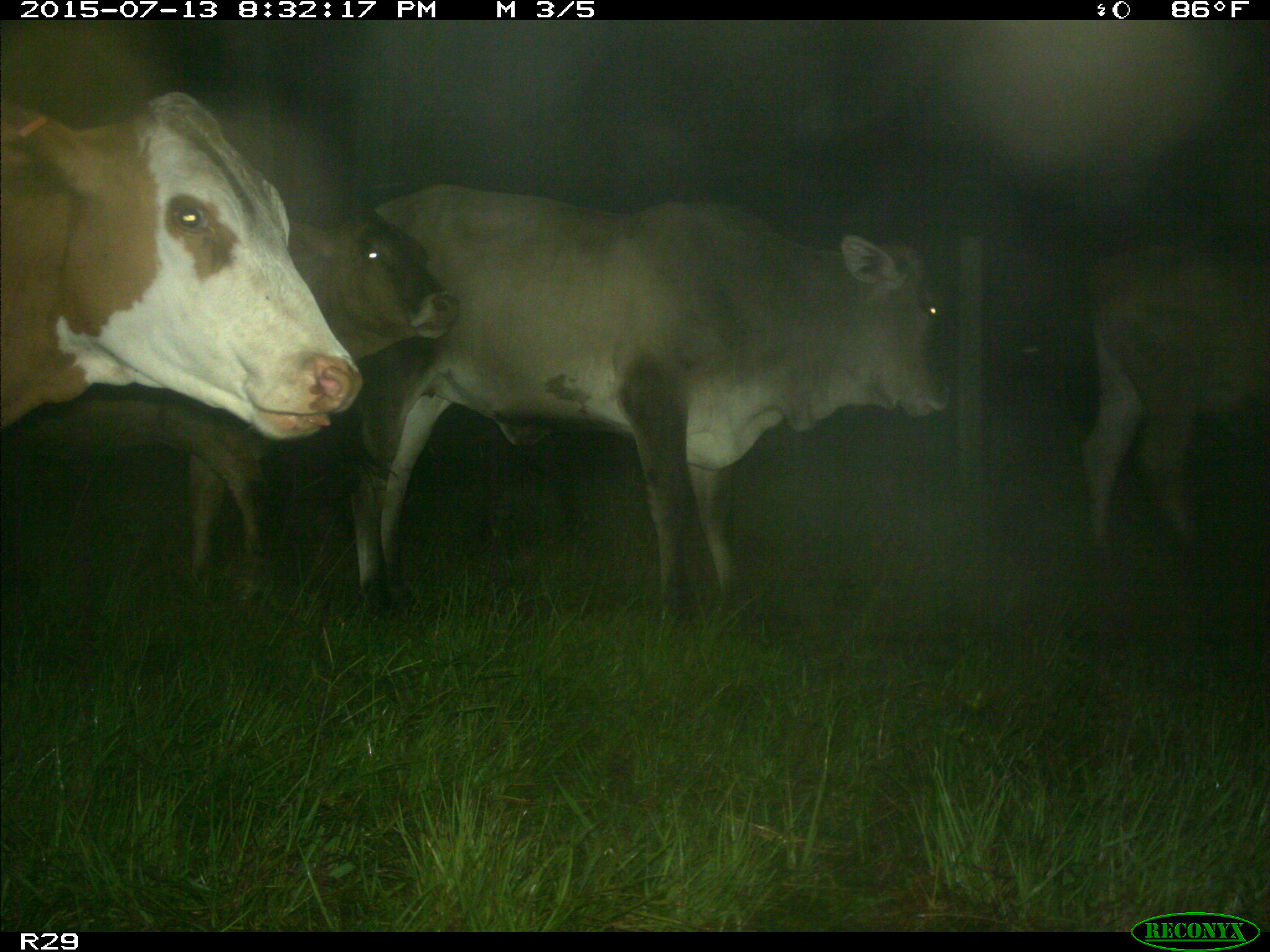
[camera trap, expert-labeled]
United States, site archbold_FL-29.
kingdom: Animalia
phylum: Chordata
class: Mammalia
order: Artiodactyla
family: Bovidae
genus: Bos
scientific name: Bos taurus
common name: domestic cow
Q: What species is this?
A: Bos taurus (domestic cow).